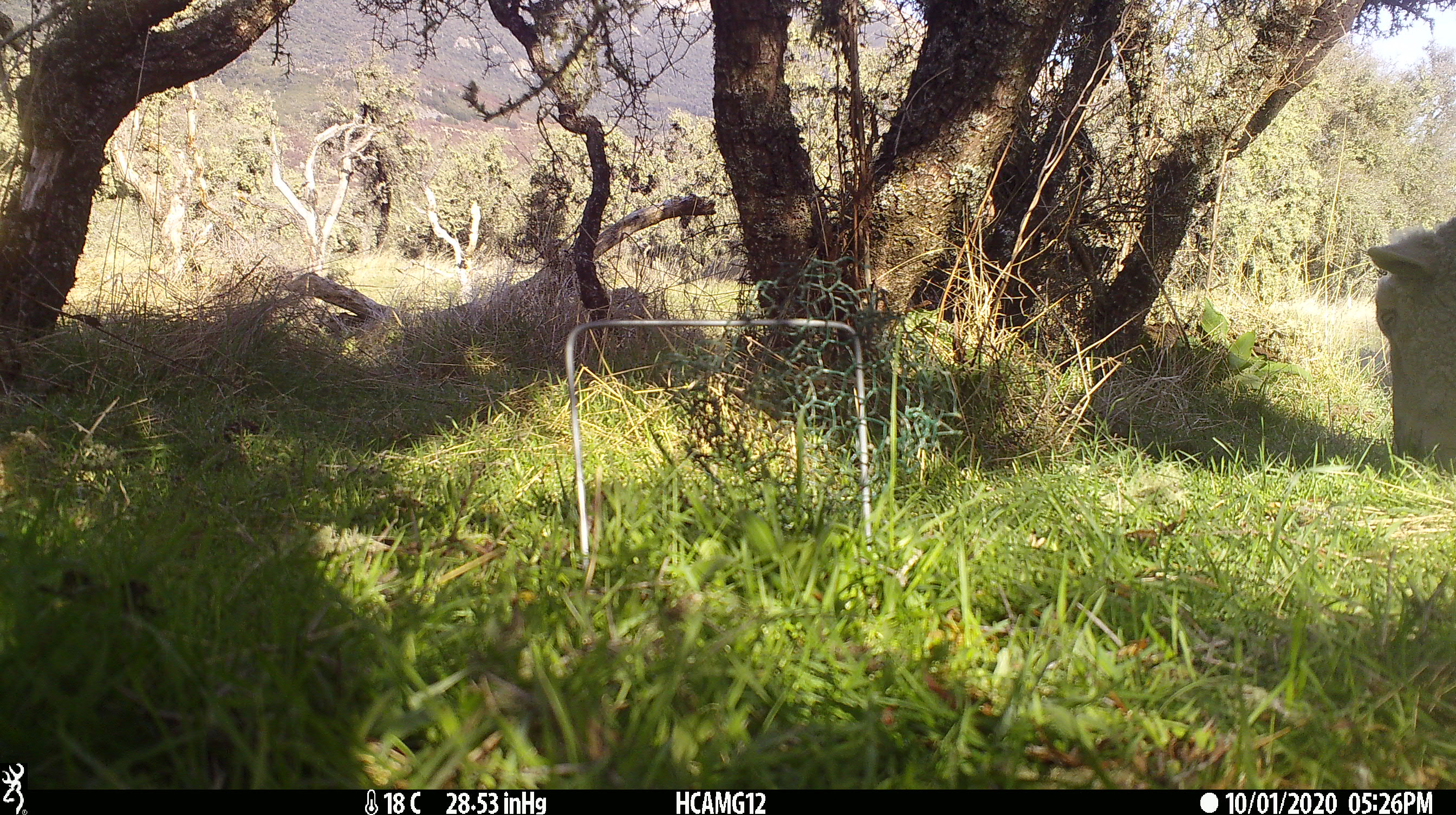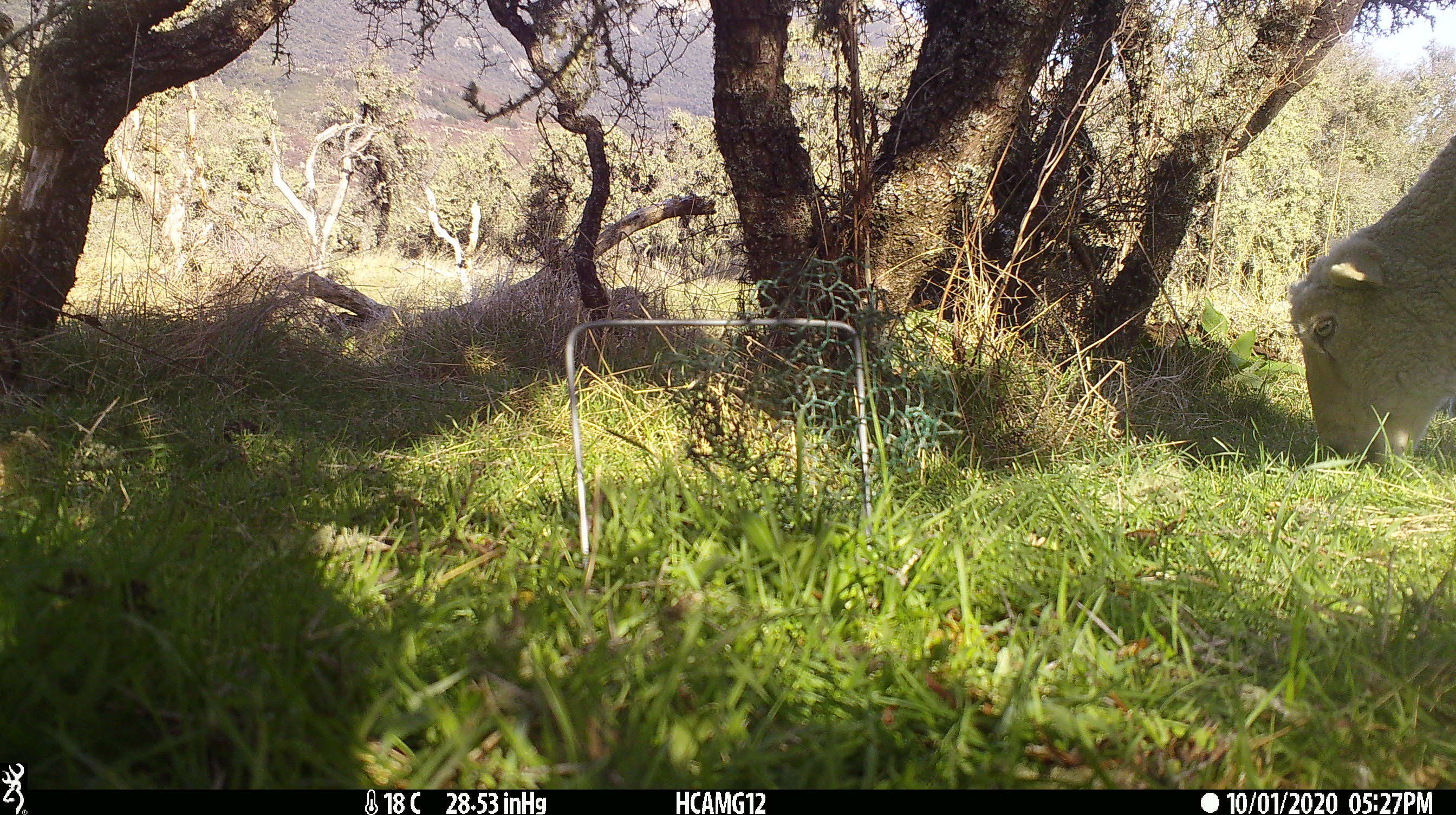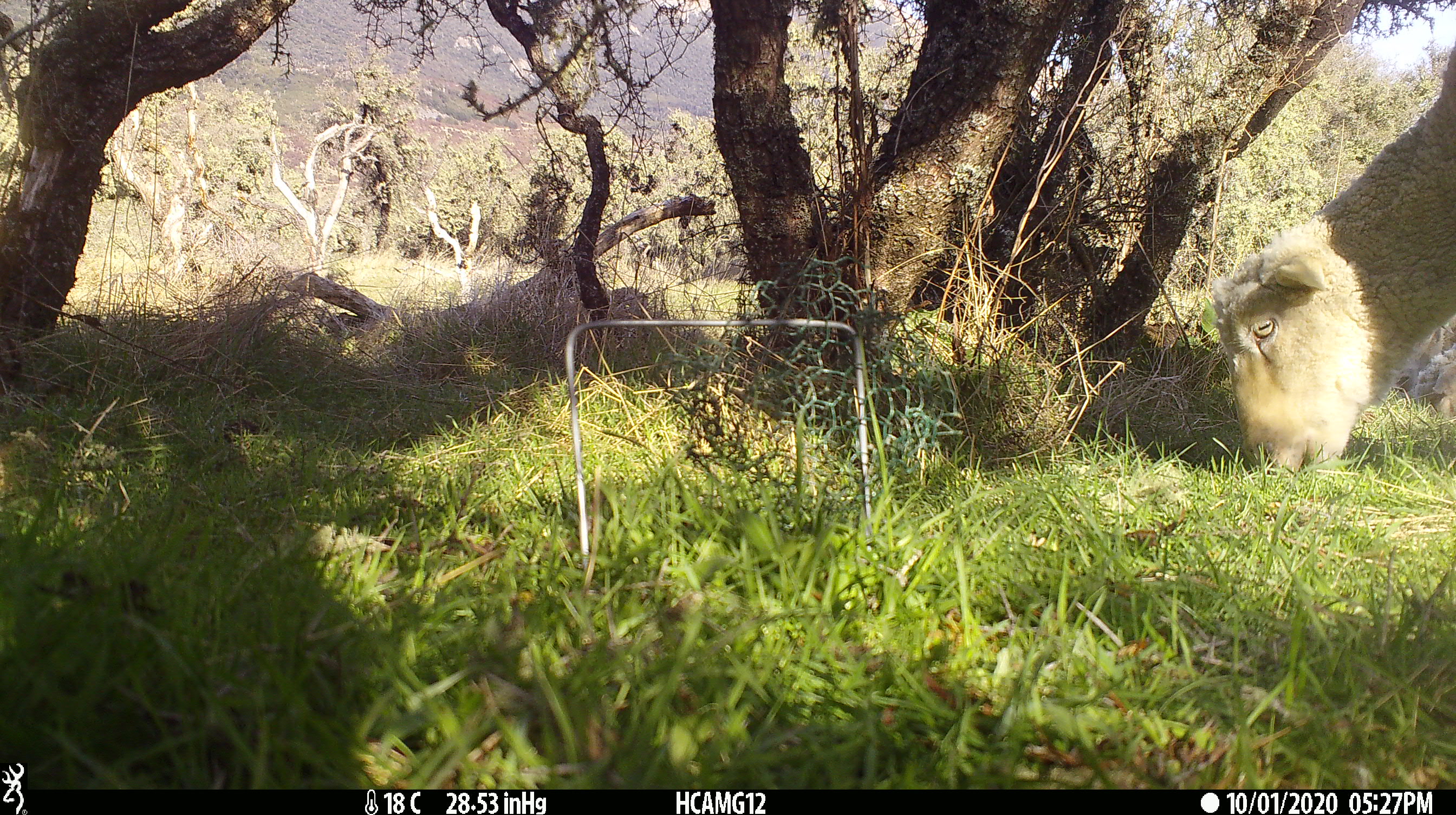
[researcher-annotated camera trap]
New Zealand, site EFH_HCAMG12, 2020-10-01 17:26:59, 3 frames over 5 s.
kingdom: Animalia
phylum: Chordata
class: Mammalia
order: Artiodactyla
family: Bovidae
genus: Ovis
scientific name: Ovis aries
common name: domestic sheep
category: sheep